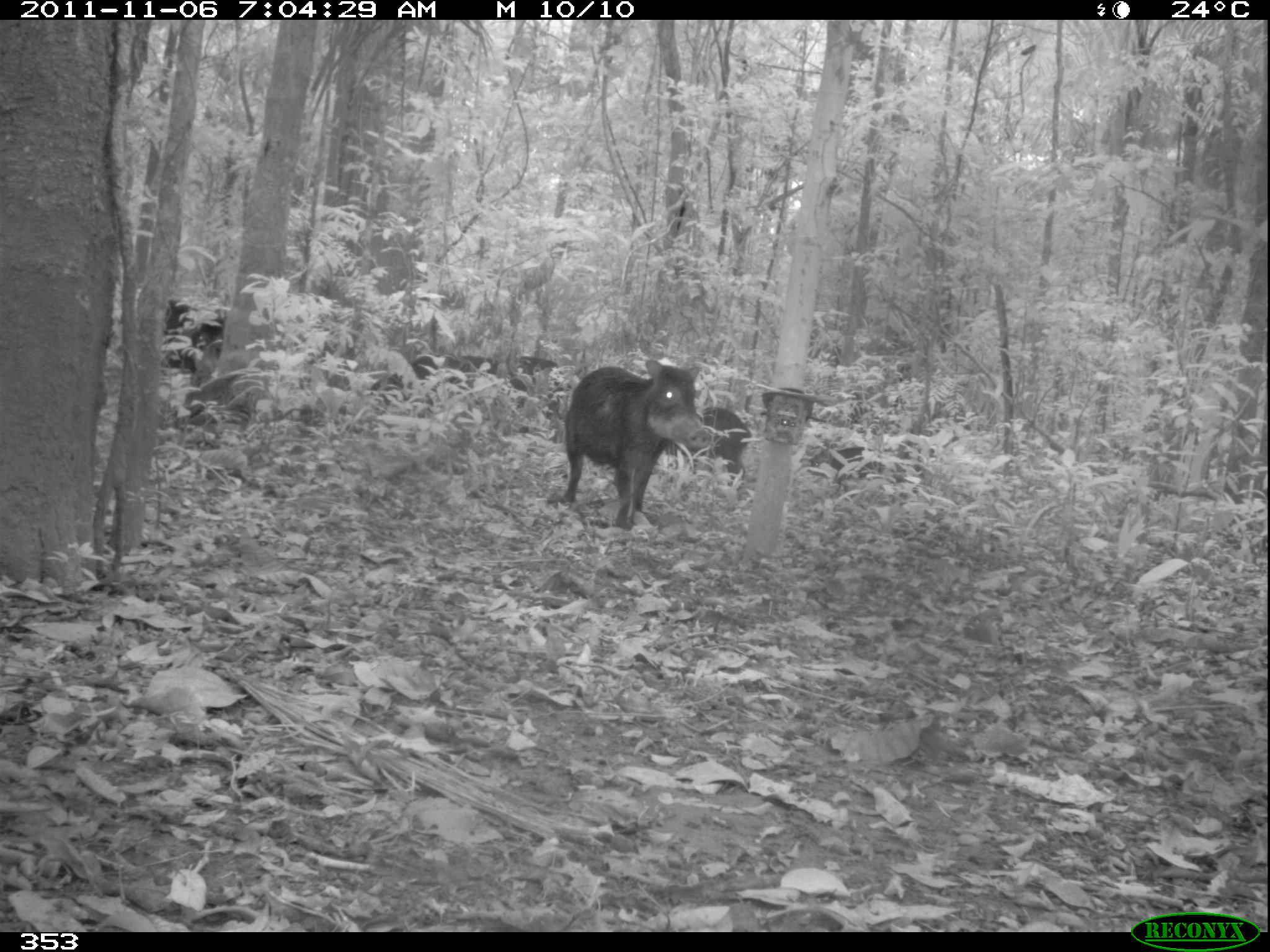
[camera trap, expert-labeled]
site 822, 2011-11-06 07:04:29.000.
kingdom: Animalia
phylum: Chordata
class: Mammalia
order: Artiodactyla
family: Tayassuidae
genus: Tayassu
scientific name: Tayassu pecari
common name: white-lipped peccary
Tayassu pecari (white-lipped peccary).